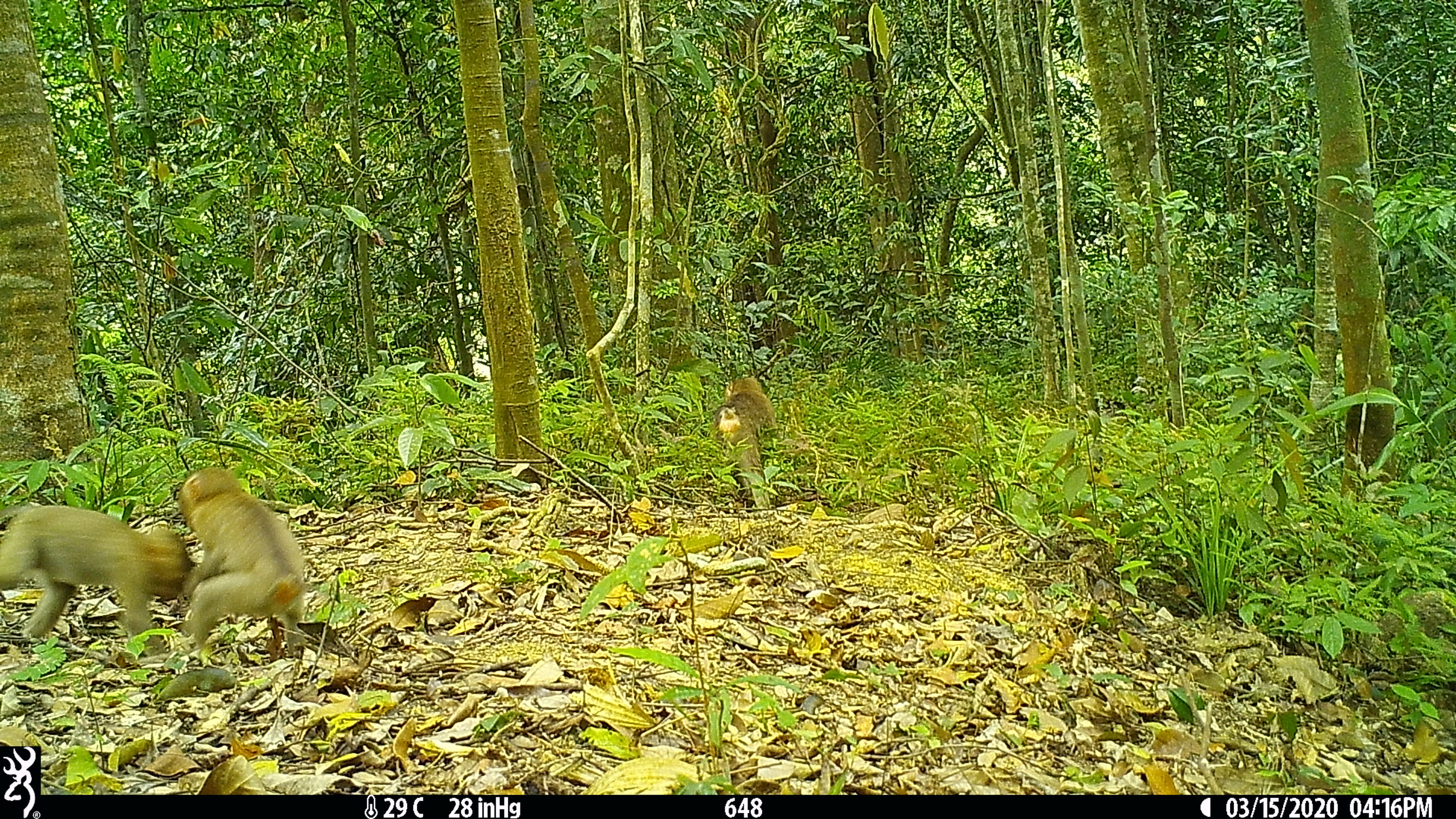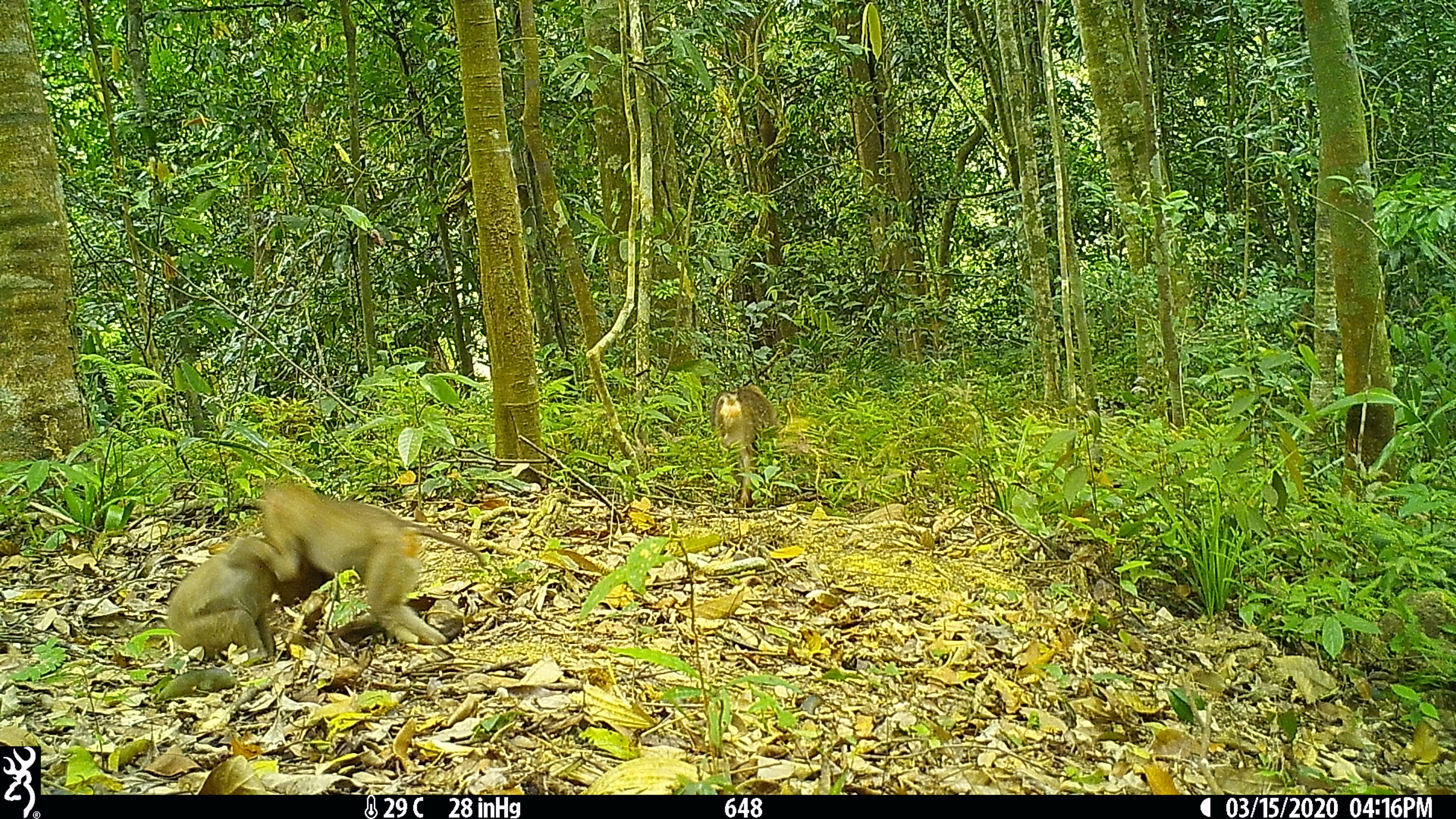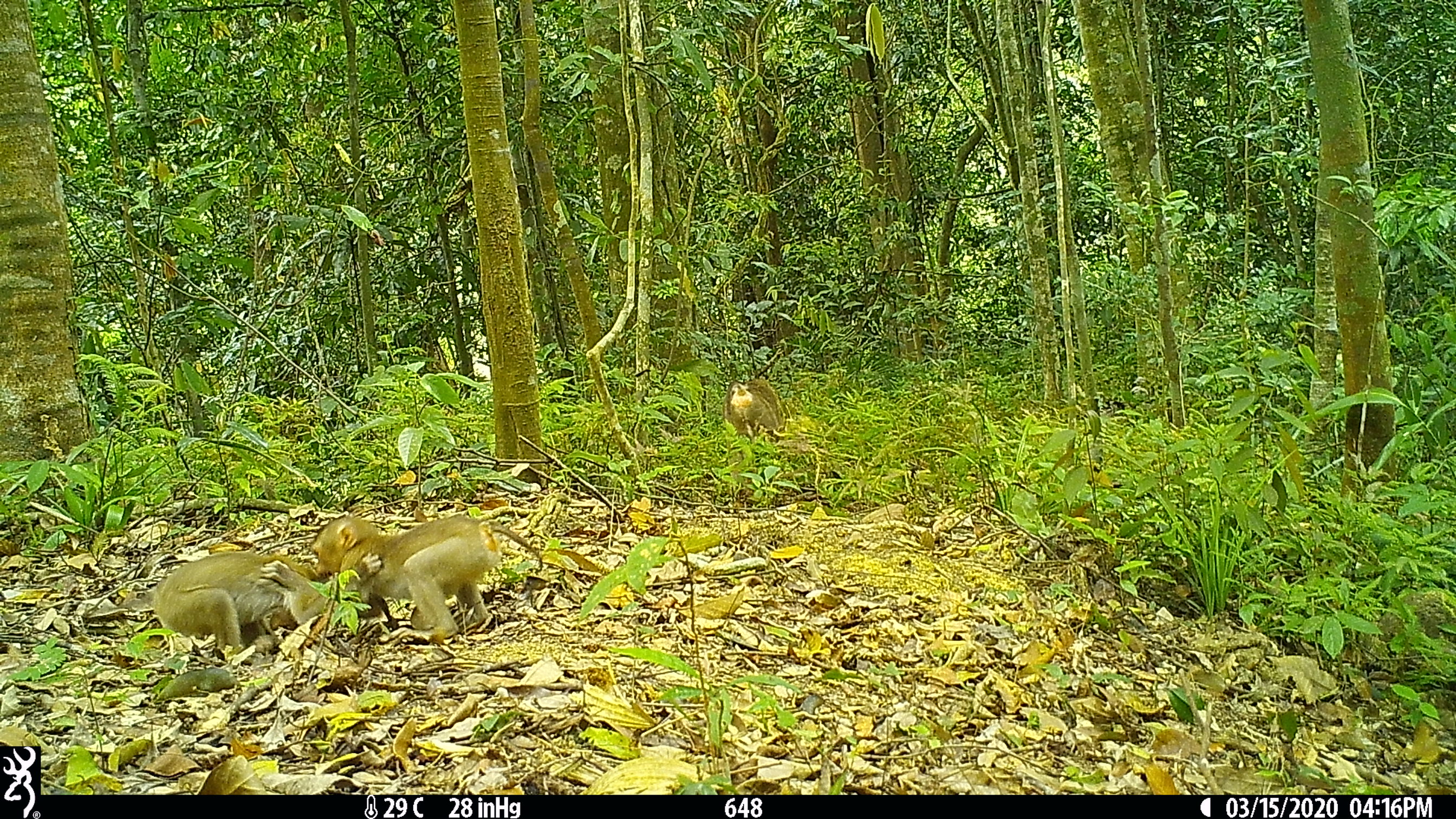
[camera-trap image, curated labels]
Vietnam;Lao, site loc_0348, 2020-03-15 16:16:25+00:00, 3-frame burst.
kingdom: Animalia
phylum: Chordata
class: Mammalia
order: Primates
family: Cercopithecidae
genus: Macaca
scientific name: Macaca nemestrina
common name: pig-tailed macaque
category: pig tailed macaque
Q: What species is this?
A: Pig tailed macaque (pig-tailed macaque) (Macaca nemestrina).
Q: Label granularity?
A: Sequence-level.